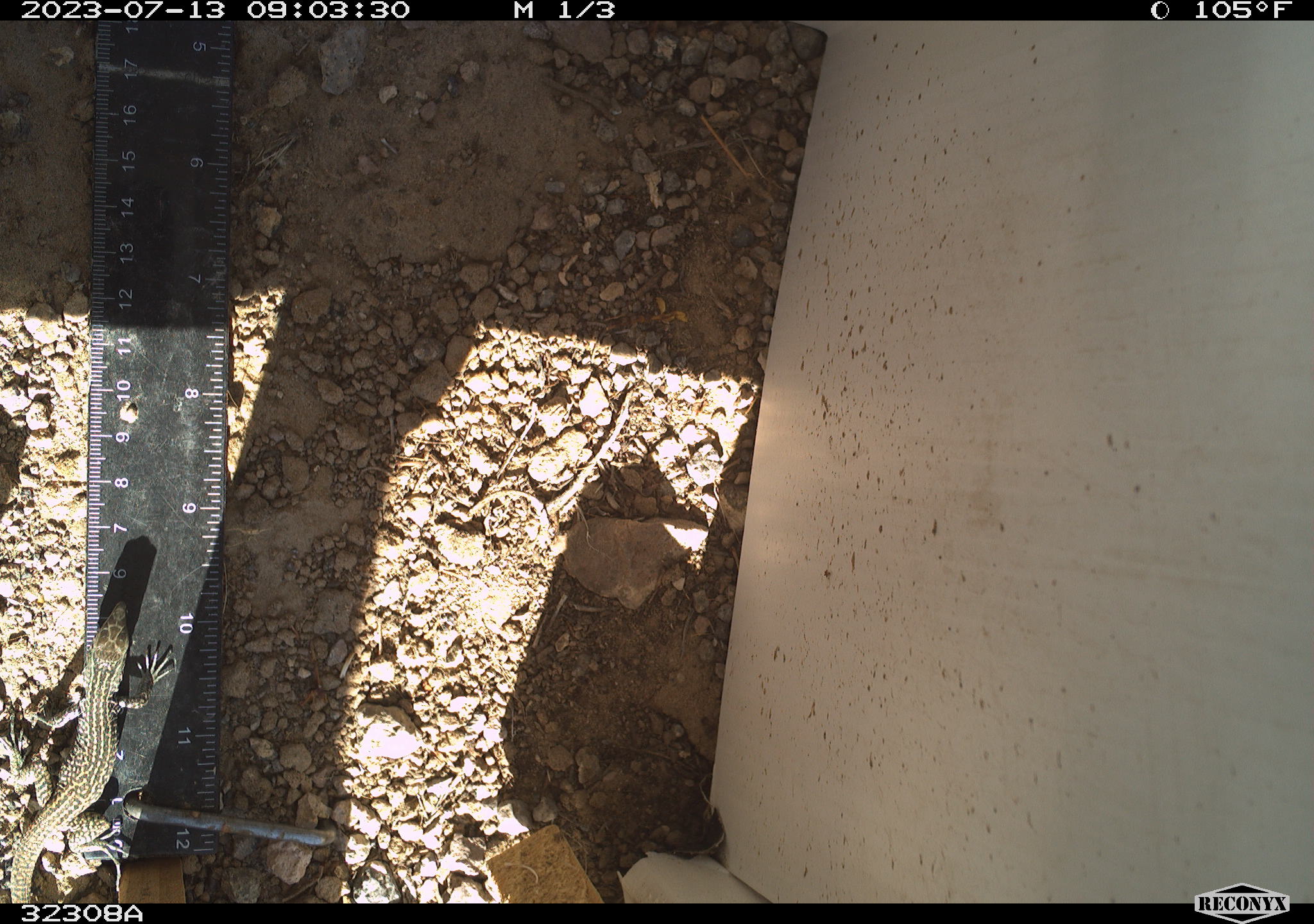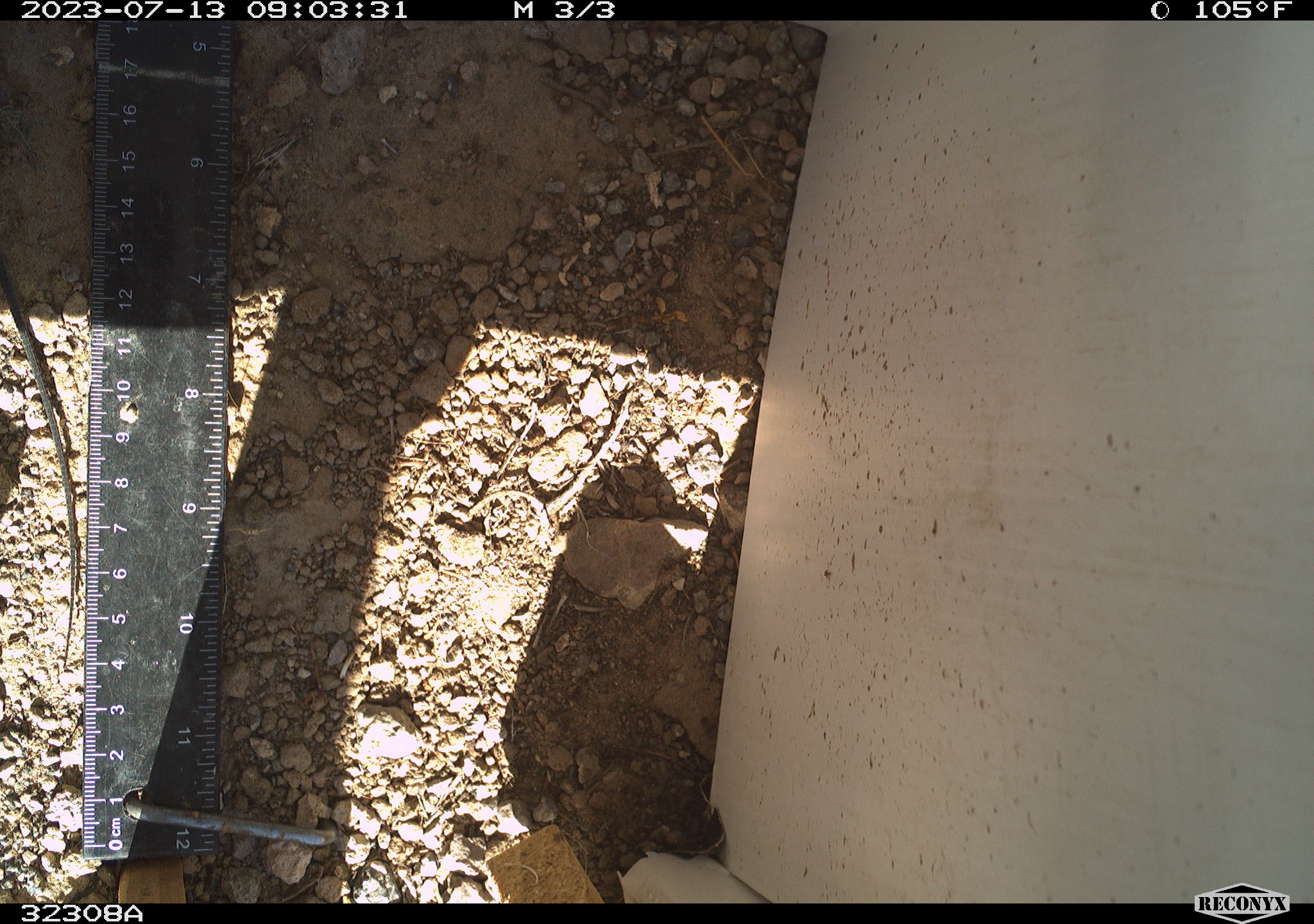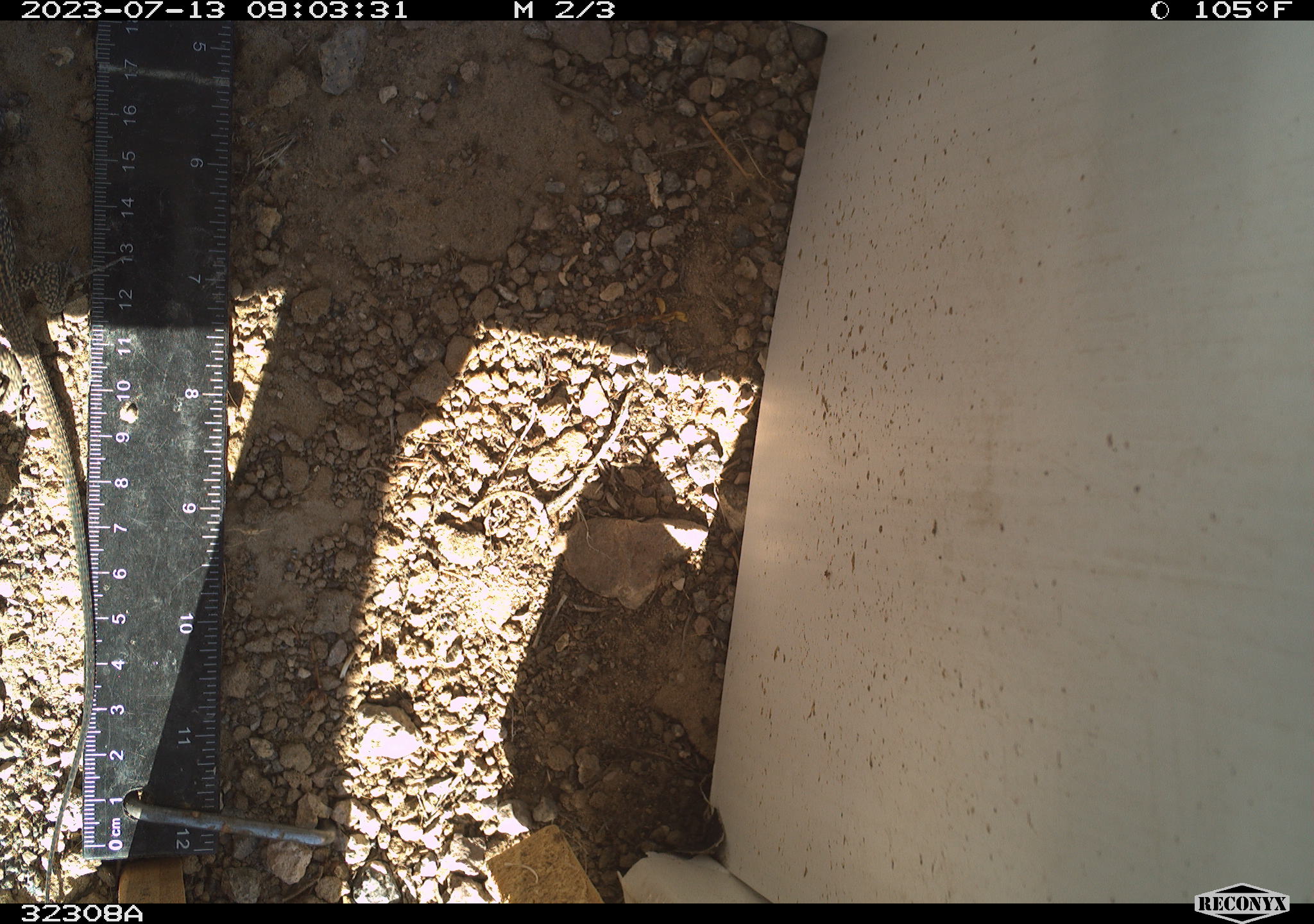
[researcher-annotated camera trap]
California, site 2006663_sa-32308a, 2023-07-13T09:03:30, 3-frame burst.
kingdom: Animalia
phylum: Chordata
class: Reptilia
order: Squamata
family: Teiidae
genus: Aspidoscelis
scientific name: Aspidoscelis tigris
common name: western whiptail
Western whiptail (Aspidoscelis tigris).